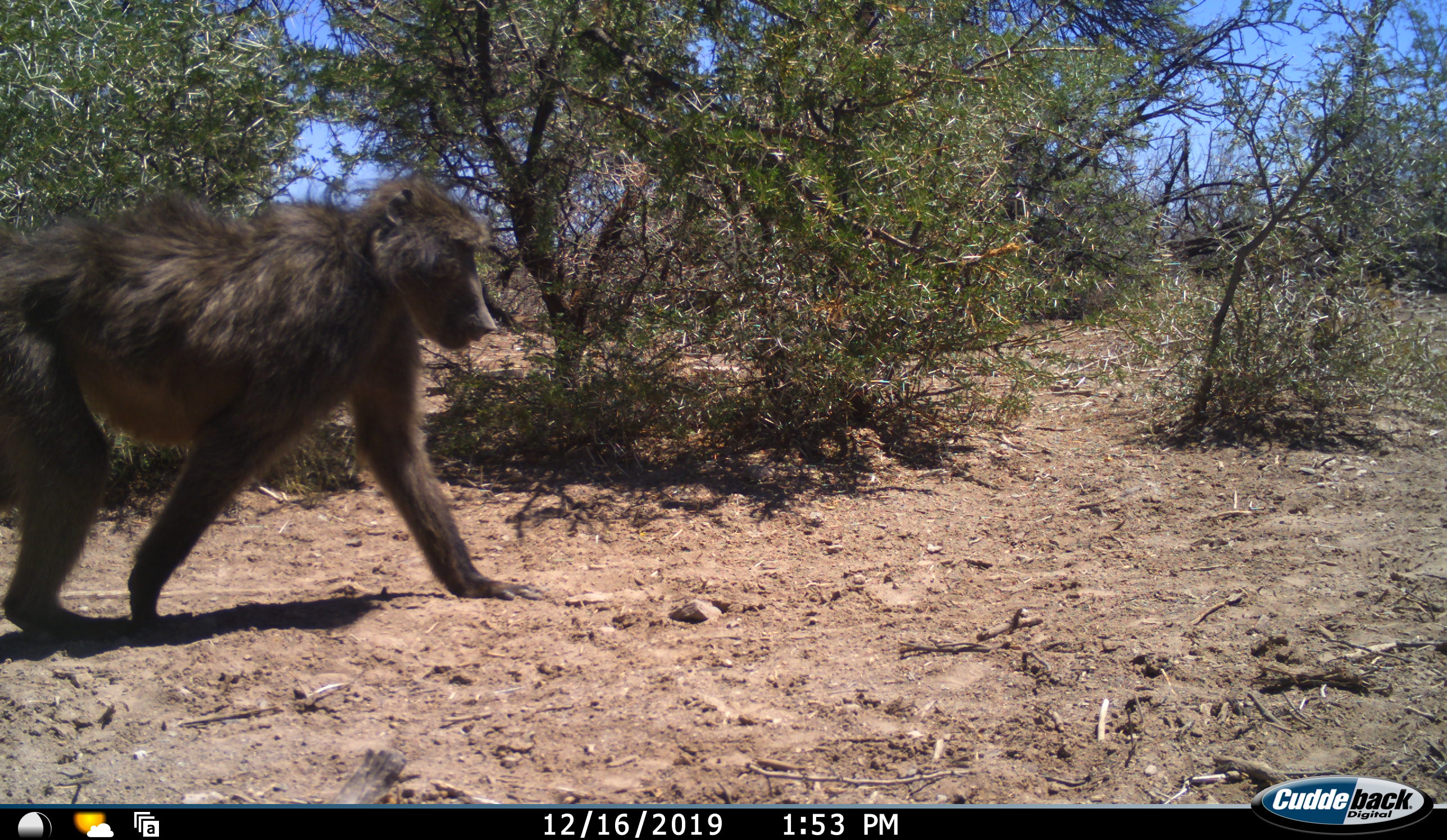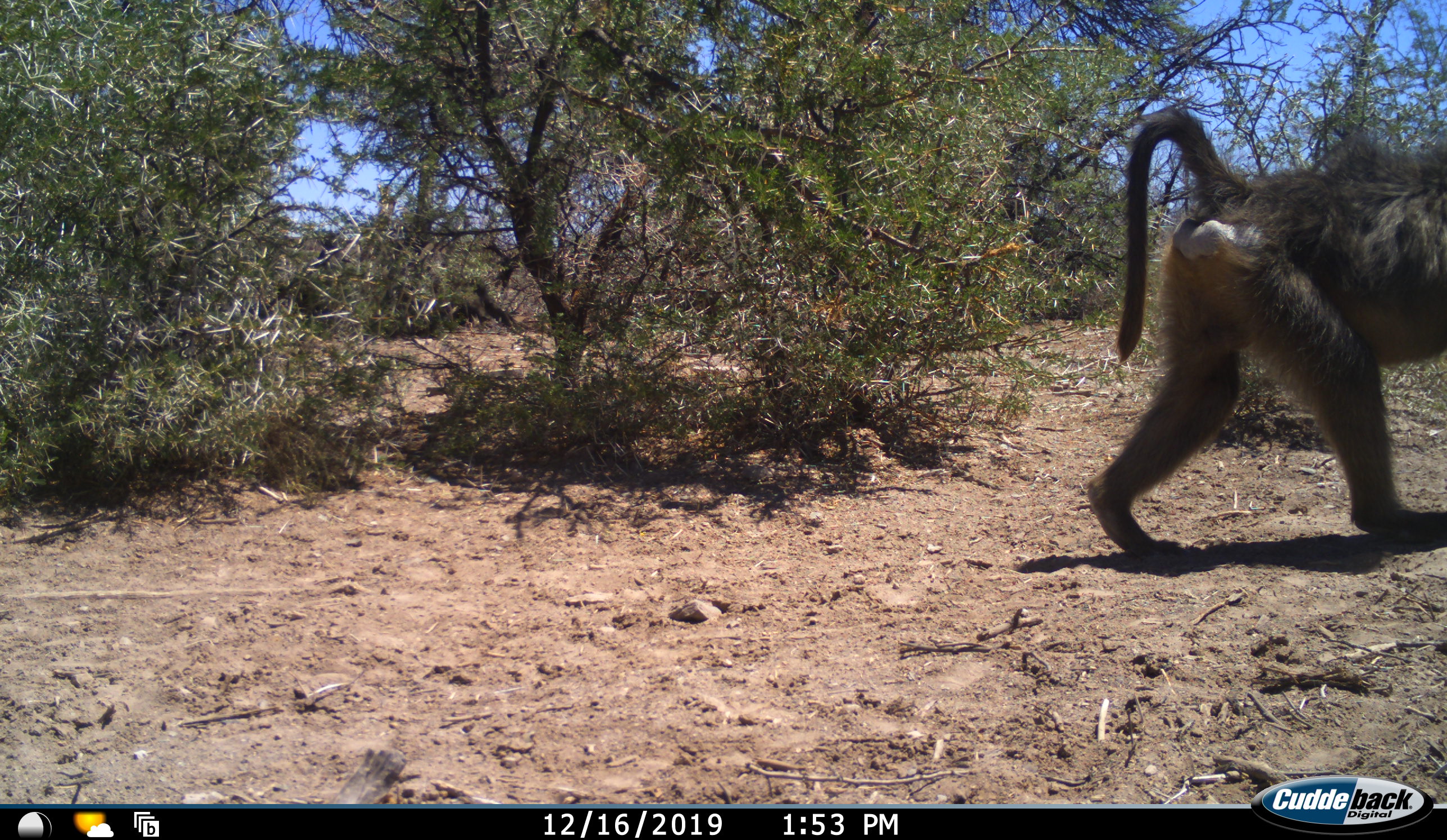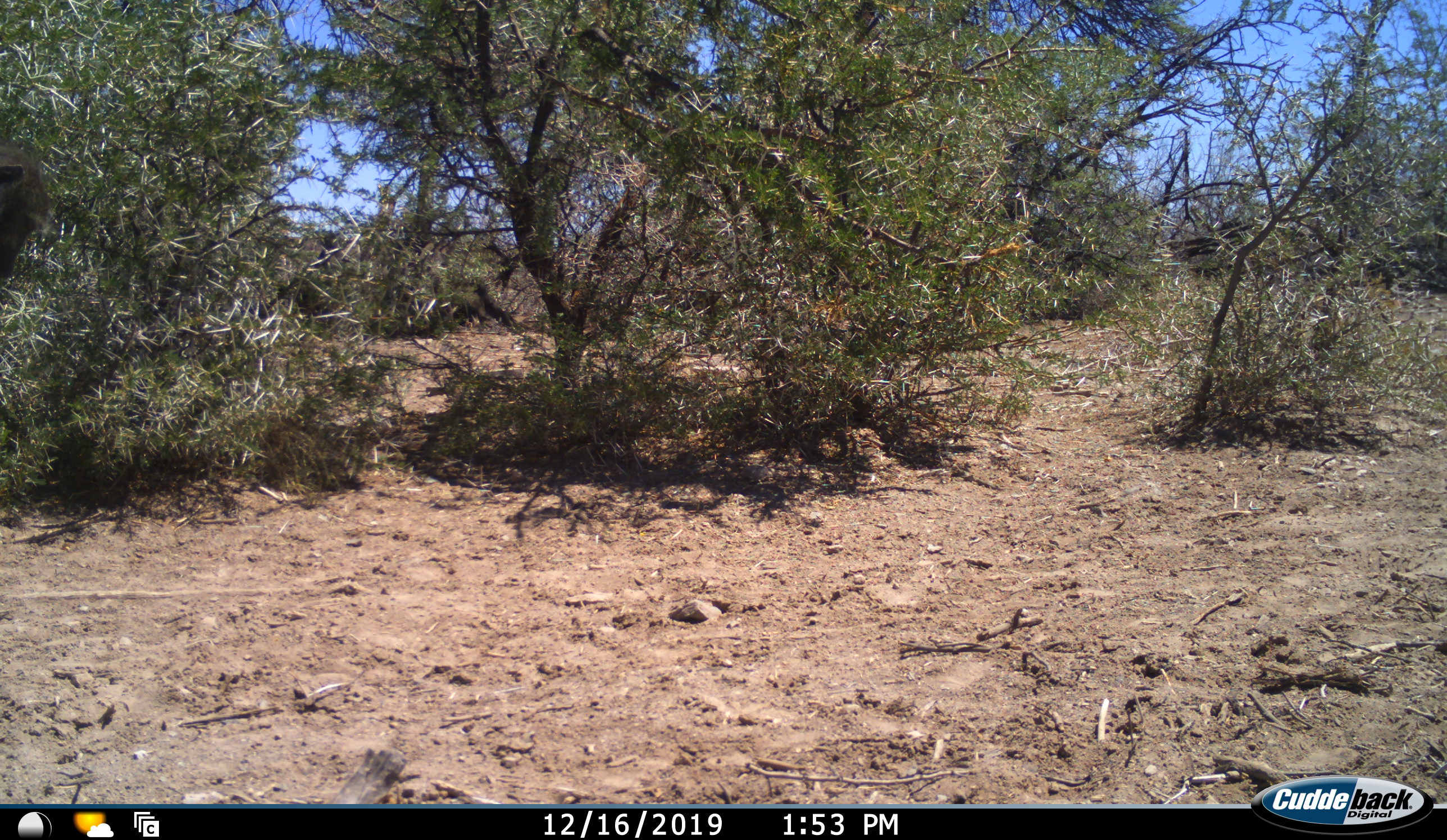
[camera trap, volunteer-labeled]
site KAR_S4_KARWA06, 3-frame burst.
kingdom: Animalia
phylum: Chordata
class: Mammalia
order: Primates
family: Cercopithecidae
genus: Papio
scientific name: Papio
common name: baboon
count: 1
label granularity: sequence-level